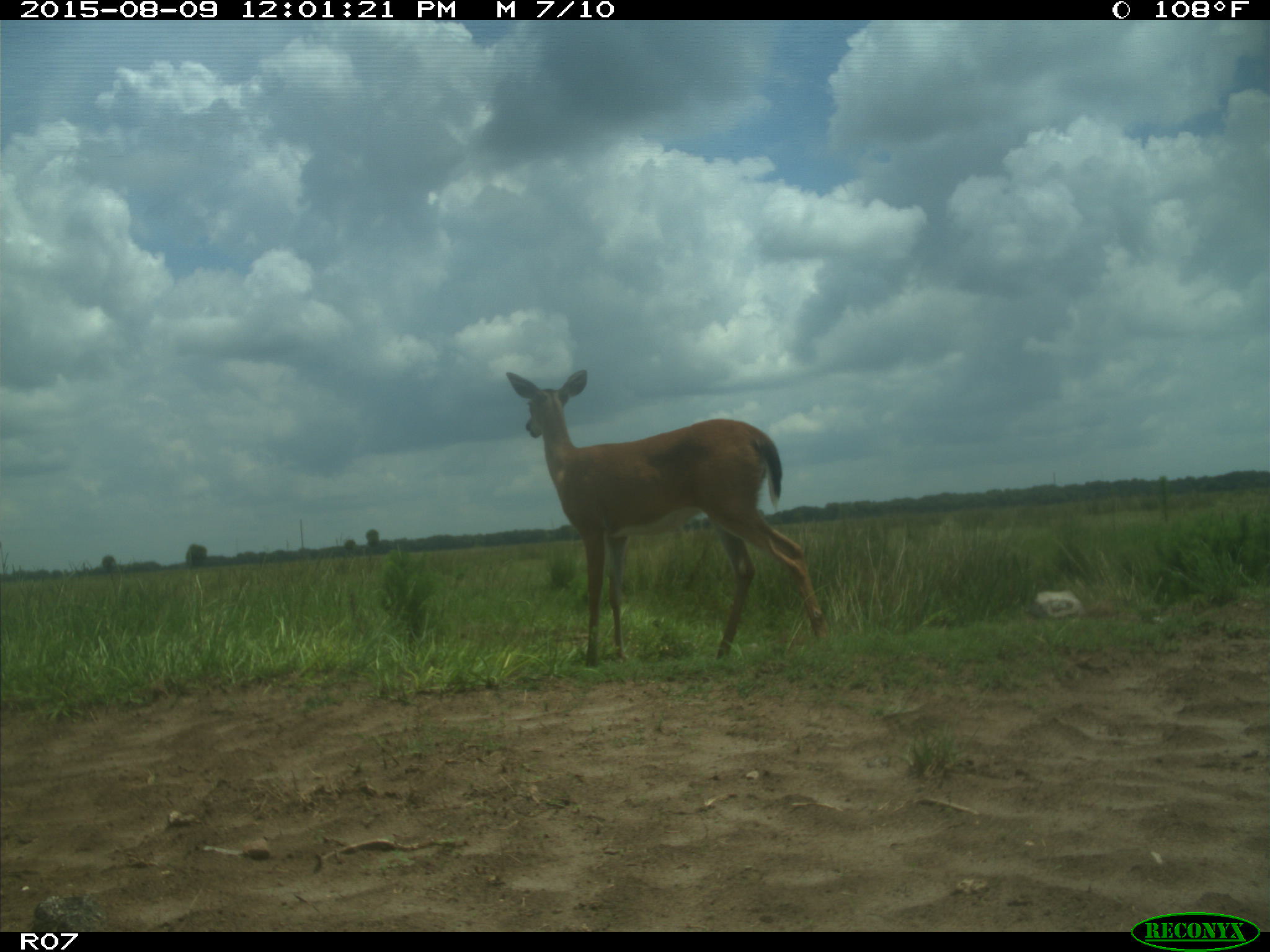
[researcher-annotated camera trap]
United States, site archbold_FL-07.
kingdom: Animalia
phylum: Chordata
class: Mammalia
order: Artiodactyla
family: Cervidae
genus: Odocoileus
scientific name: Odocoileus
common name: deer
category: unidentified deer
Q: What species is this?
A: Unidentified deer (deer) (Odocoileus).